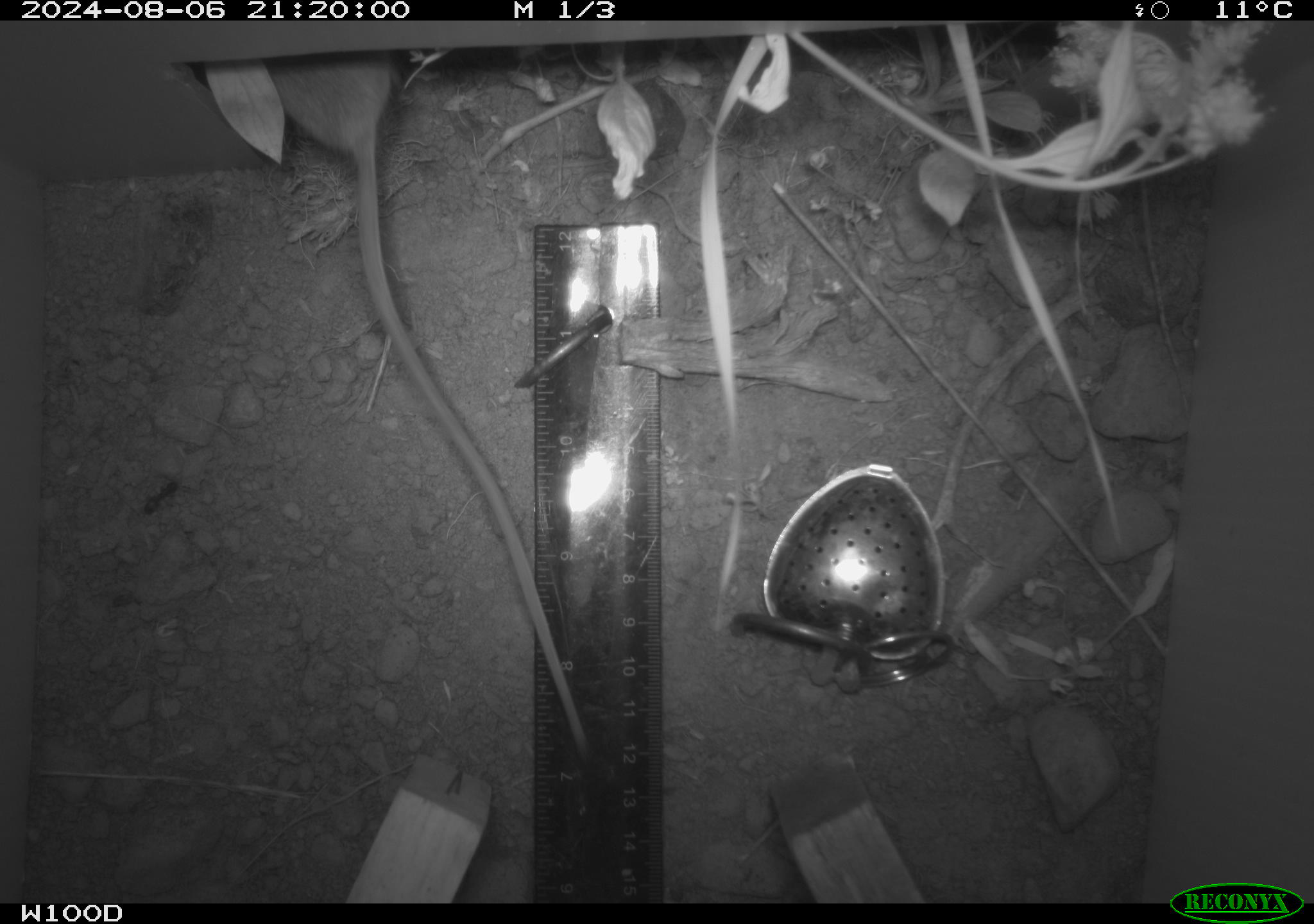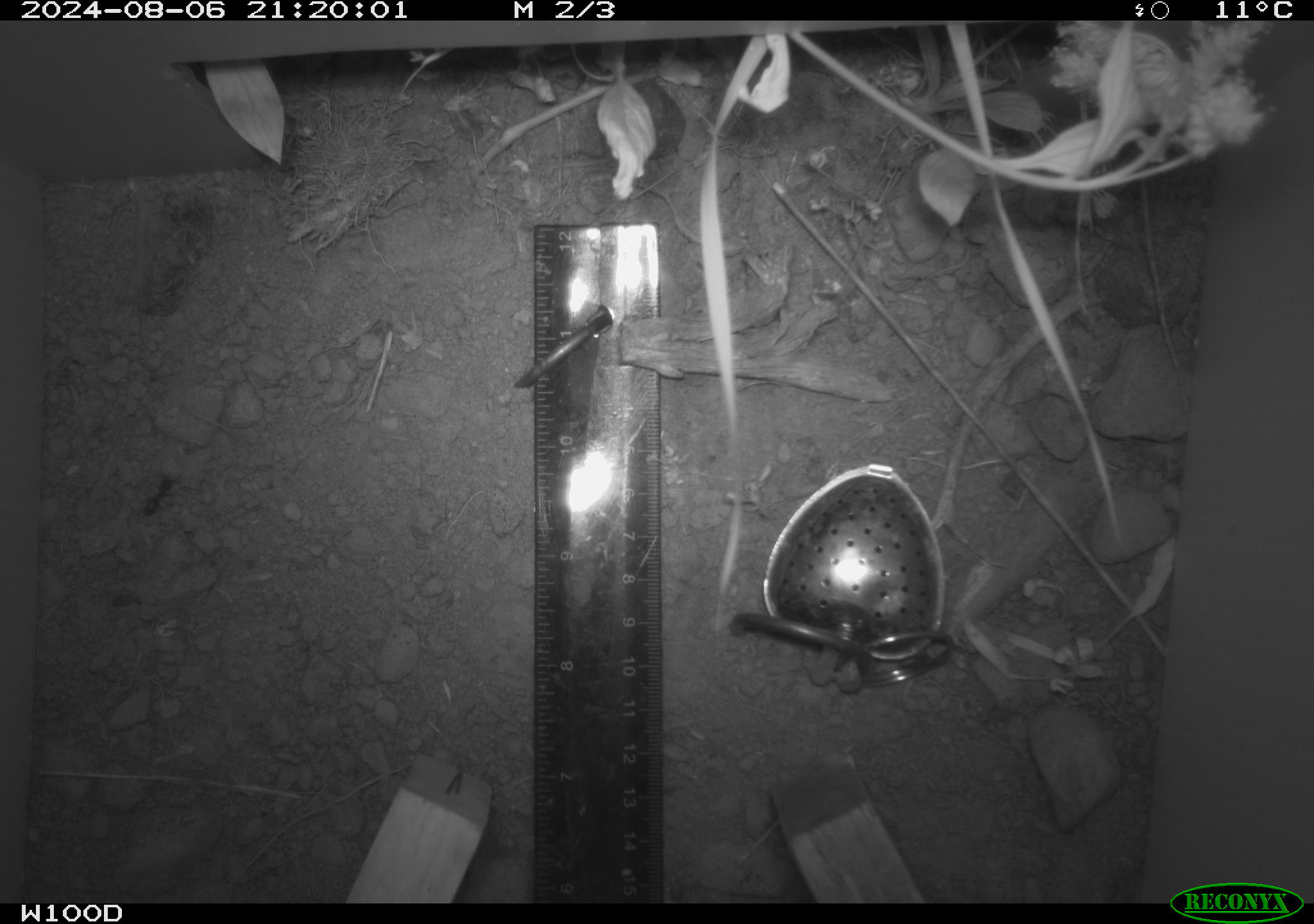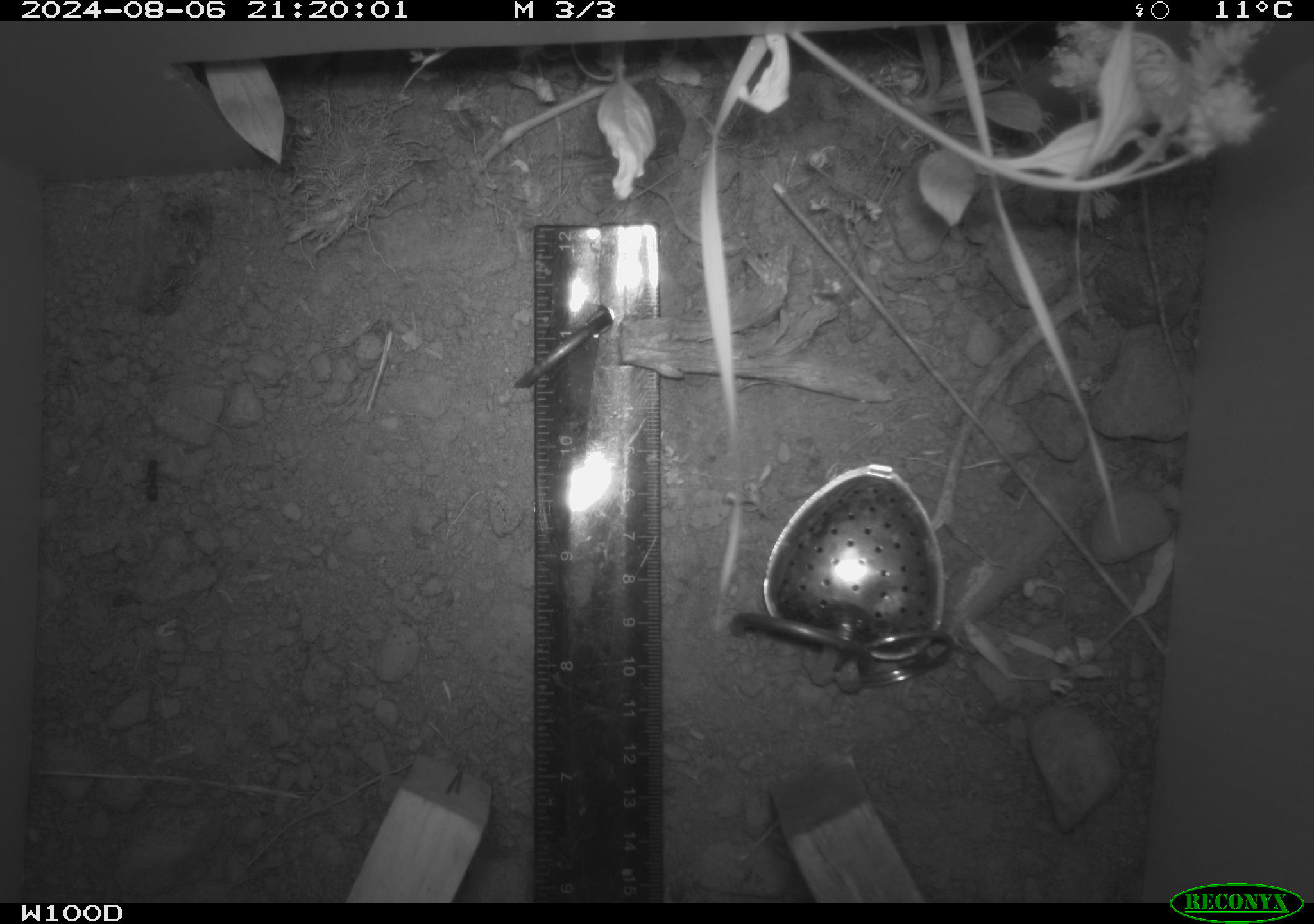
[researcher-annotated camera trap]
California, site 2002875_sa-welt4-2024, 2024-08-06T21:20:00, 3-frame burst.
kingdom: Animalia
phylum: Chordata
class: Mammalia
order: Rodentia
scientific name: Rodentia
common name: rodent